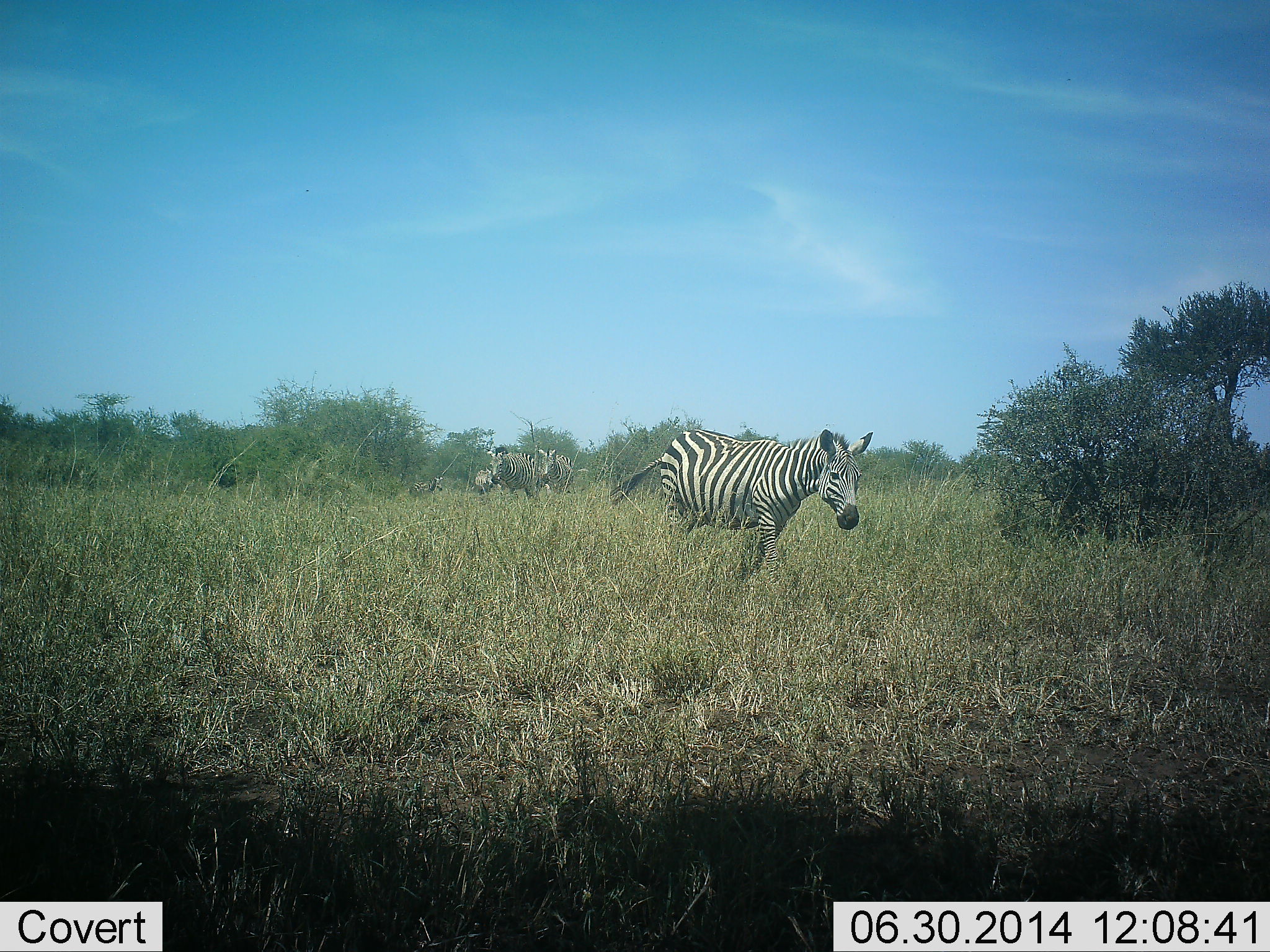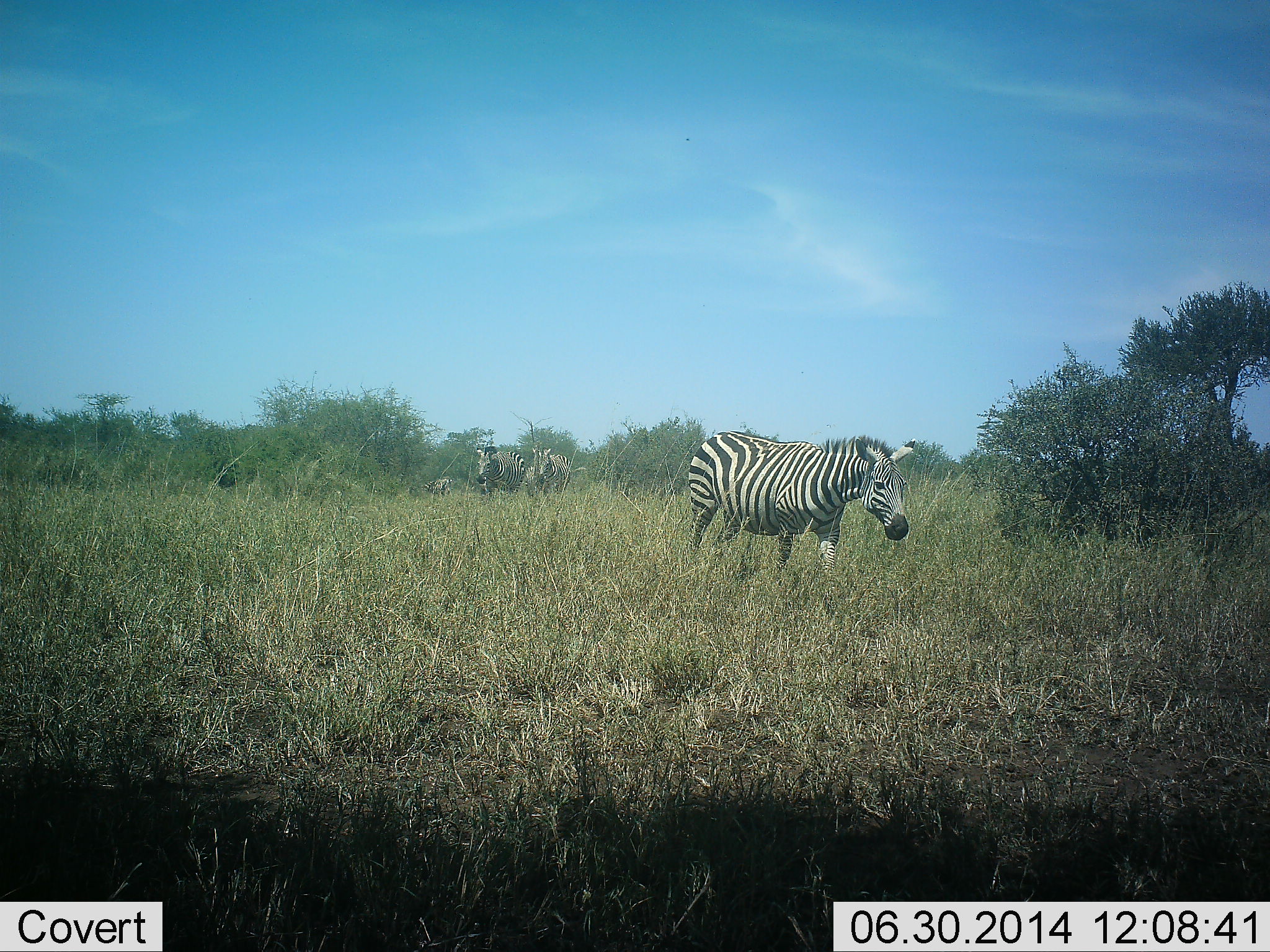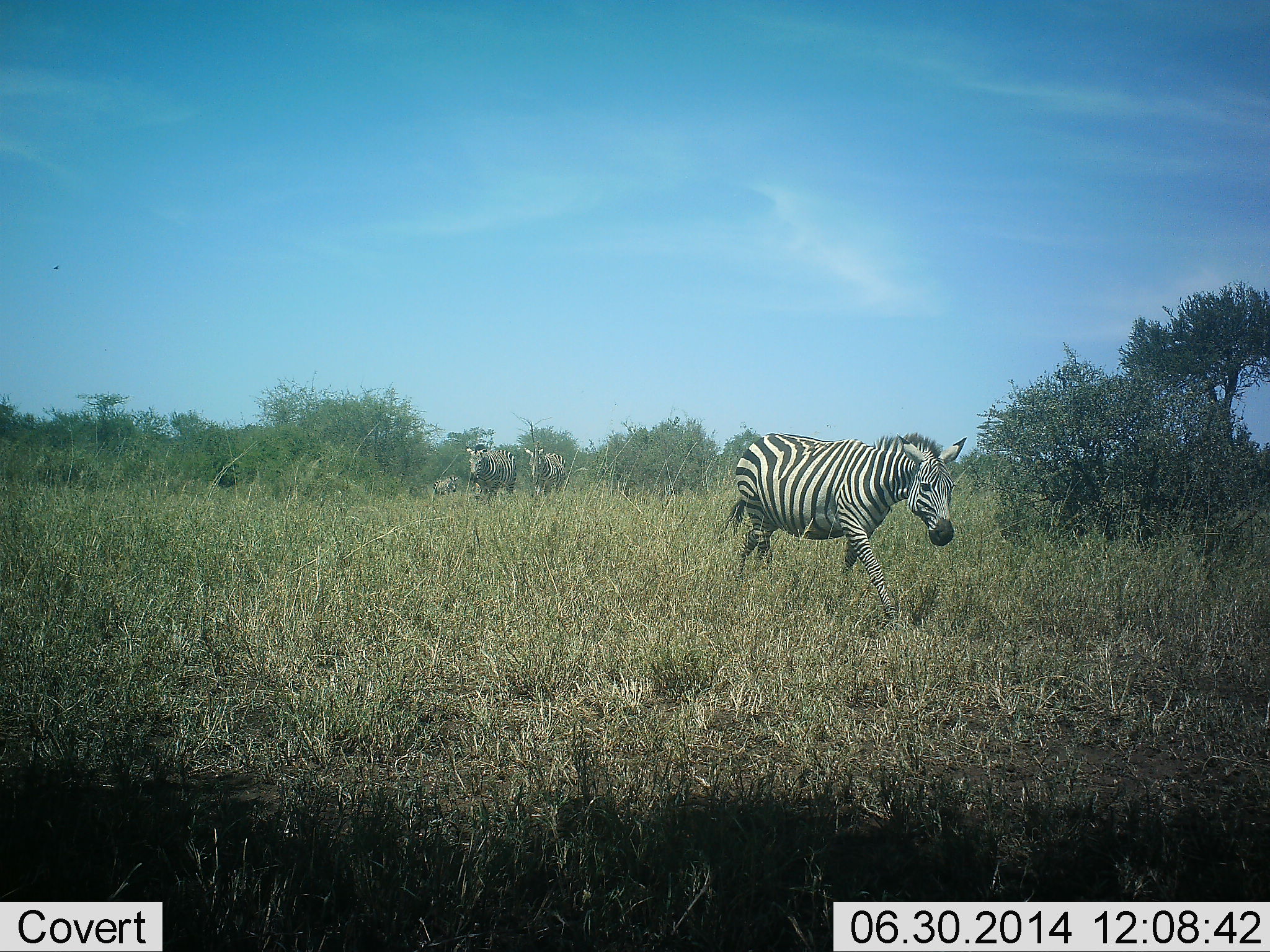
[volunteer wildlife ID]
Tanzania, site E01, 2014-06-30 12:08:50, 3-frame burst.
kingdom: Animalia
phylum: Chordata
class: Mammalia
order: Perissodactyla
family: Equidae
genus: Equus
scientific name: Equus quagga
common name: plains zebra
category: zebra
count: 4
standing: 10%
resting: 0%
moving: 90%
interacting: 0%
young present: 0%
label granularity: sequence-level